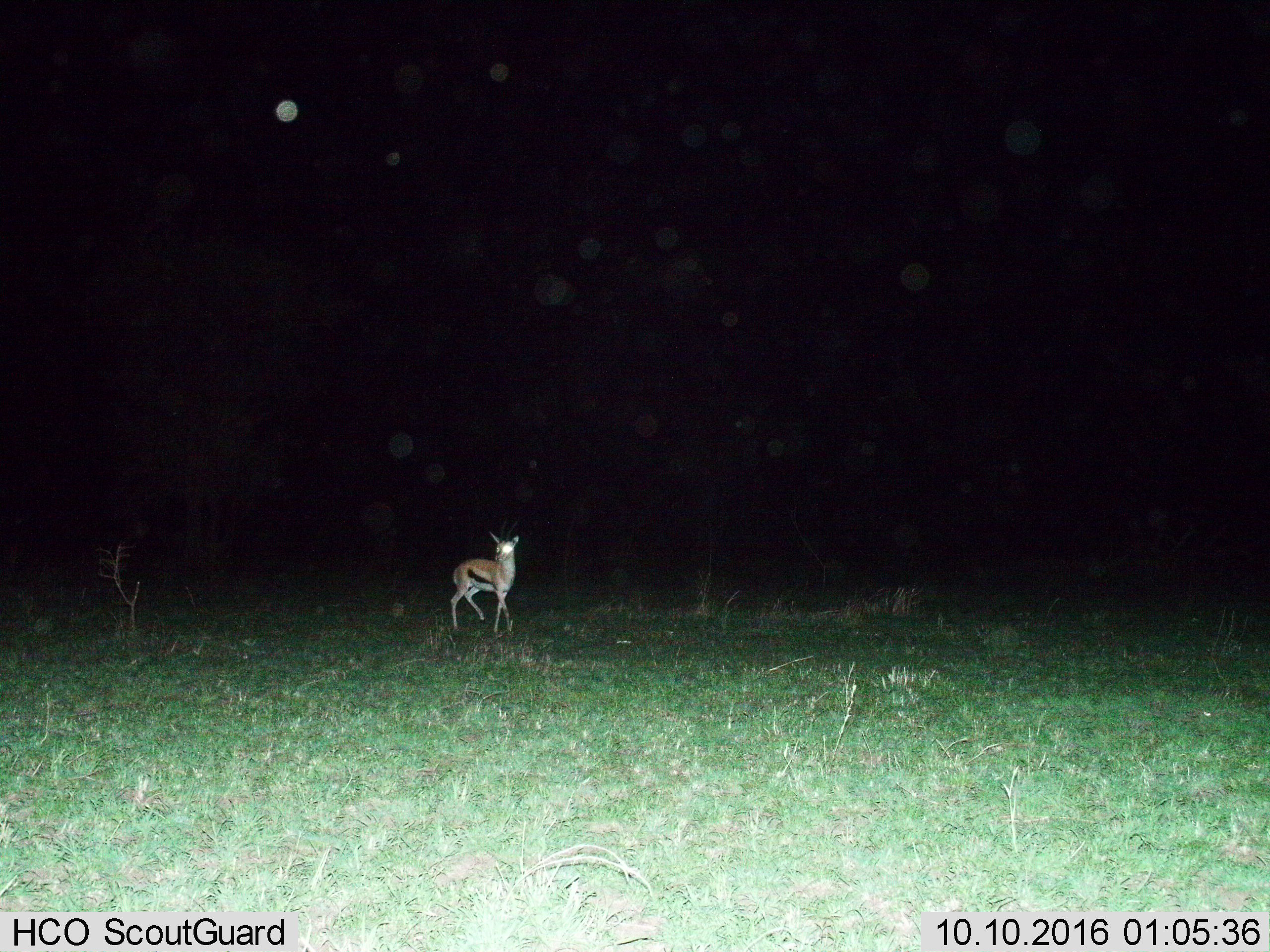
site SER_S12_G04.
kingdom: Animalia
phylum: Chordata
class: Mammalia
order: Artiodactyla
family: Bovidae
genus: Eudorcas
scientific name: Eudorcas thomsonii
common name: thomson's gazelle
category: gazellethomsons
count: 1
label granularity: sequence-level